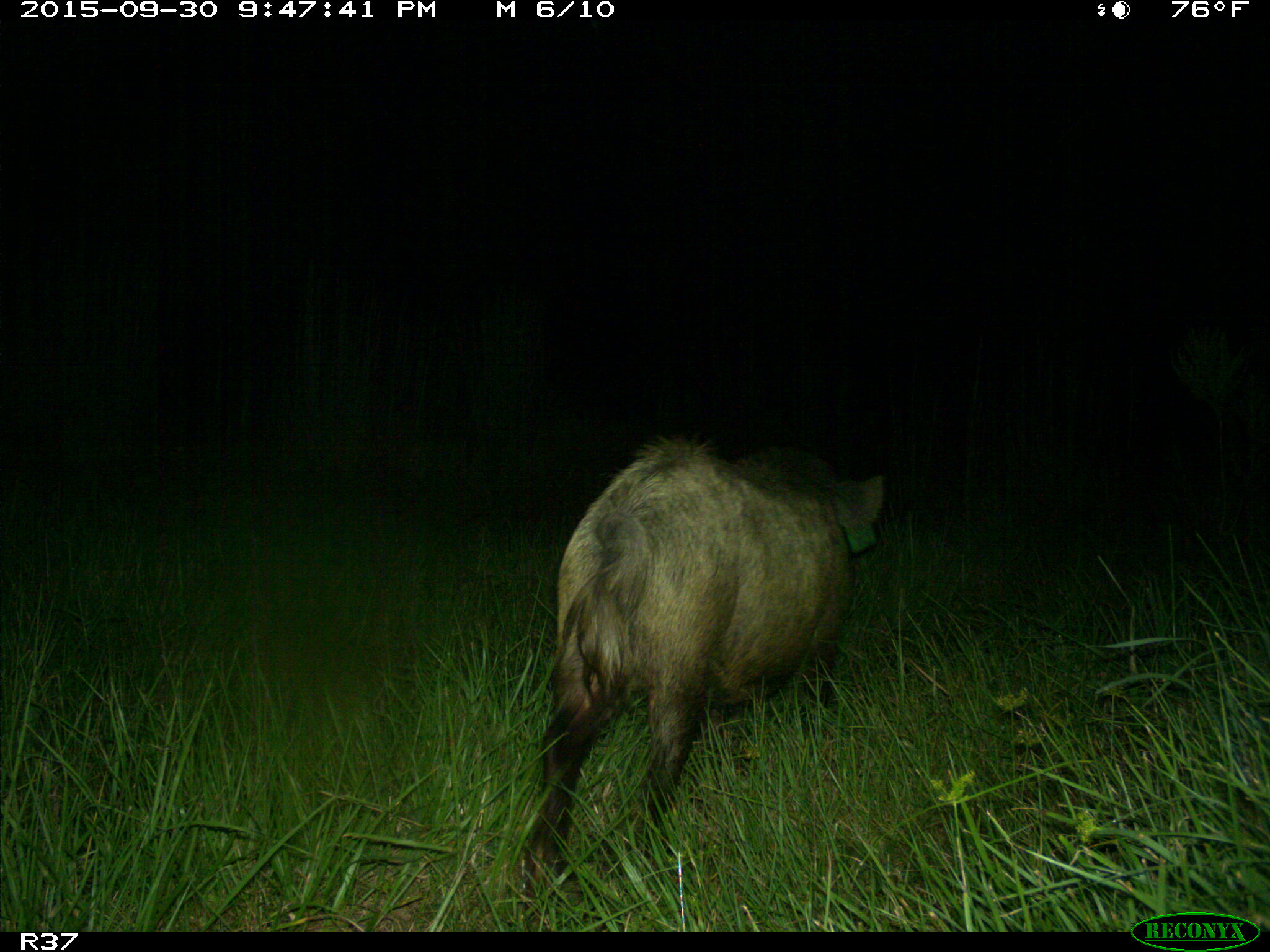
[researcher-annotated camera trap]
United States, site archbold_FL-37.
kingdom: Animalia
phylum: Chordata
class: Mammalia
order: Artiodactyla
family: Suidae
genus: Sus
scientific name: Sus scrofa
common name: wild boar